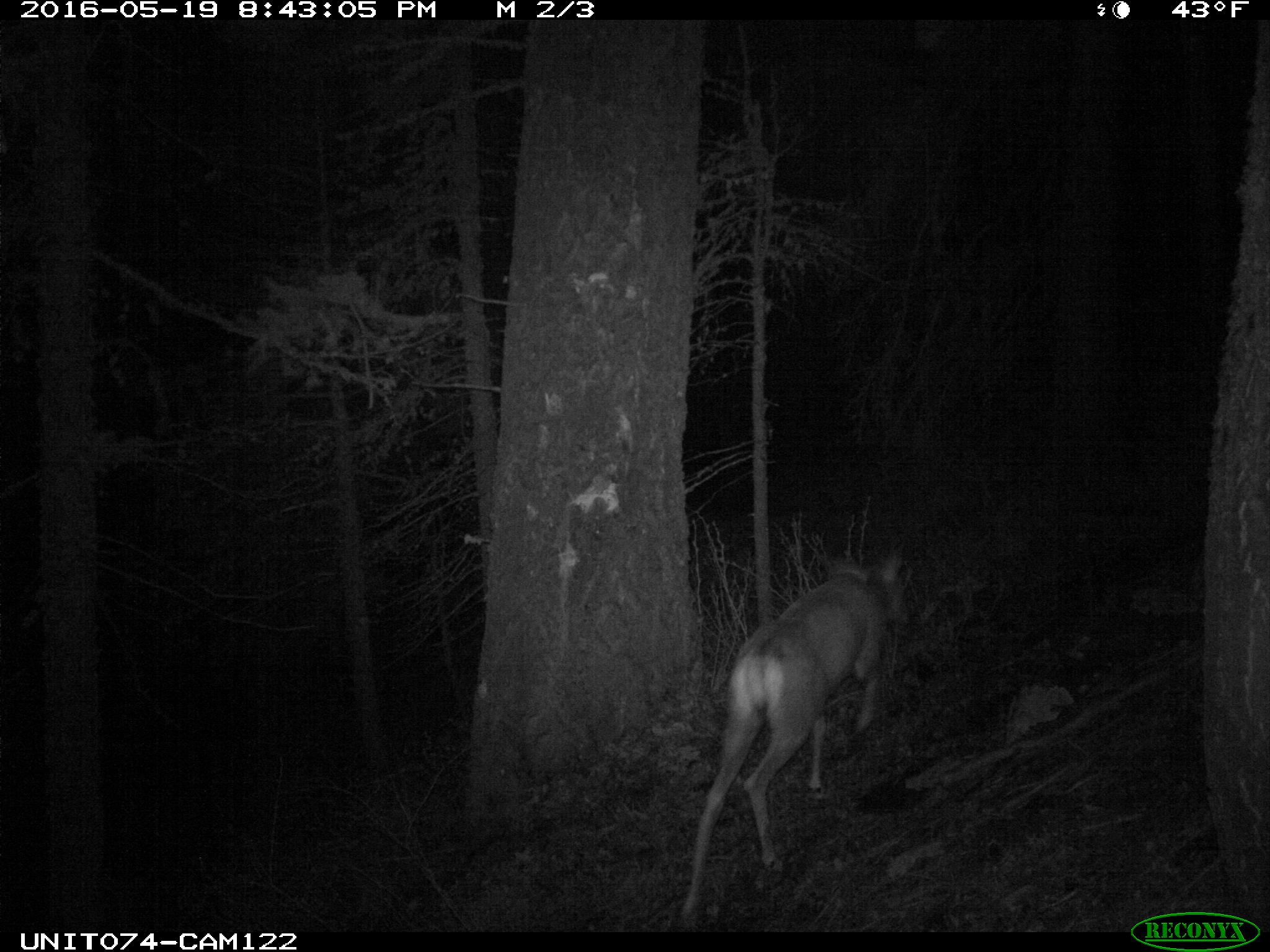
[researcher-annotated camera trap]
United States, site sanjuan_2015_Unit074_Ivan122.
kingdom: Animalia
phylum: Chordata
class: Mammalia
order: Artiodactyla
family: Cervidae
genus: Odocoileus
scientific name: Odocoileus hemionus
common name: mule deer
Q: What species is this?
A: Odocoileus hemionus (mule deer).